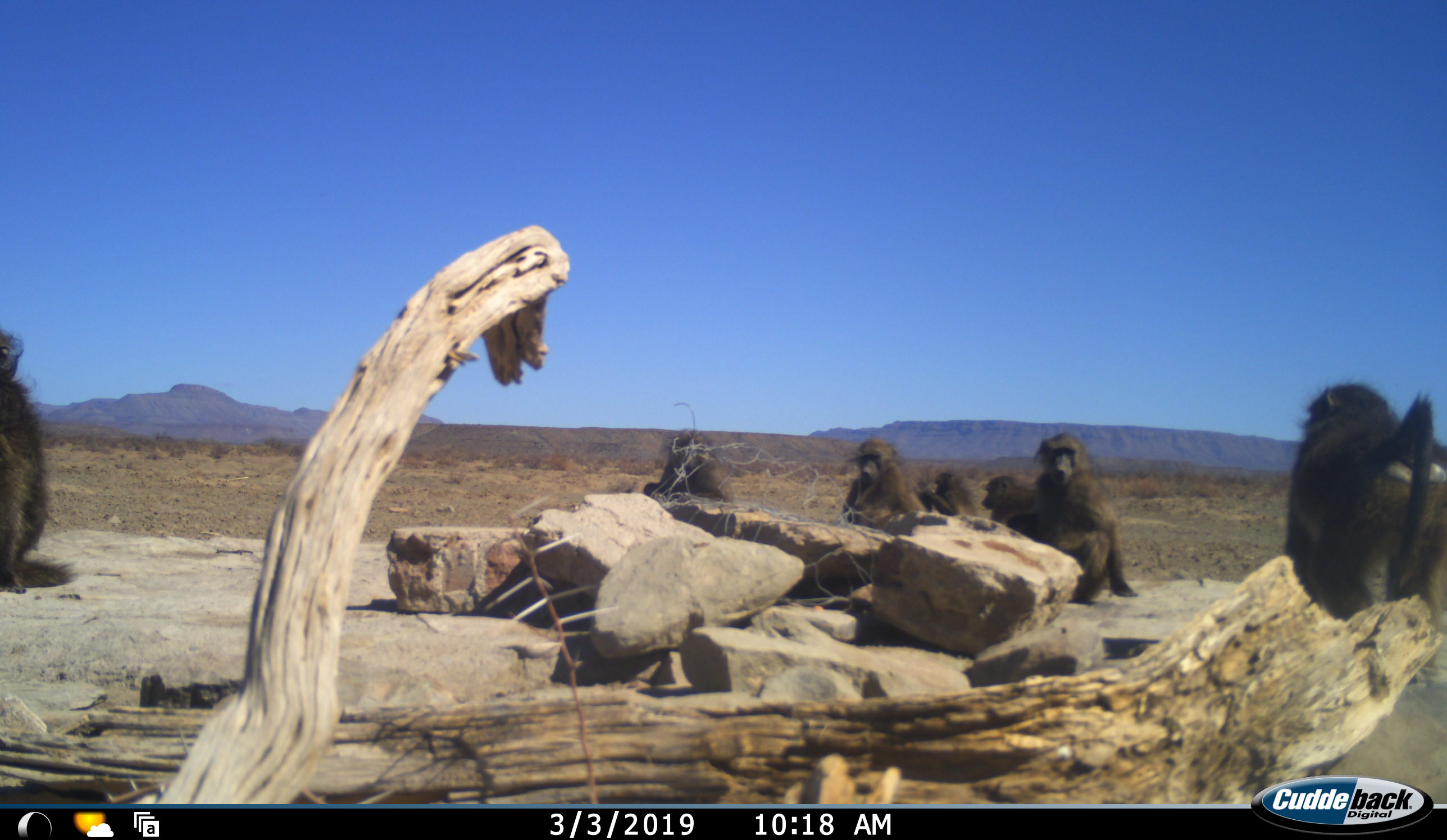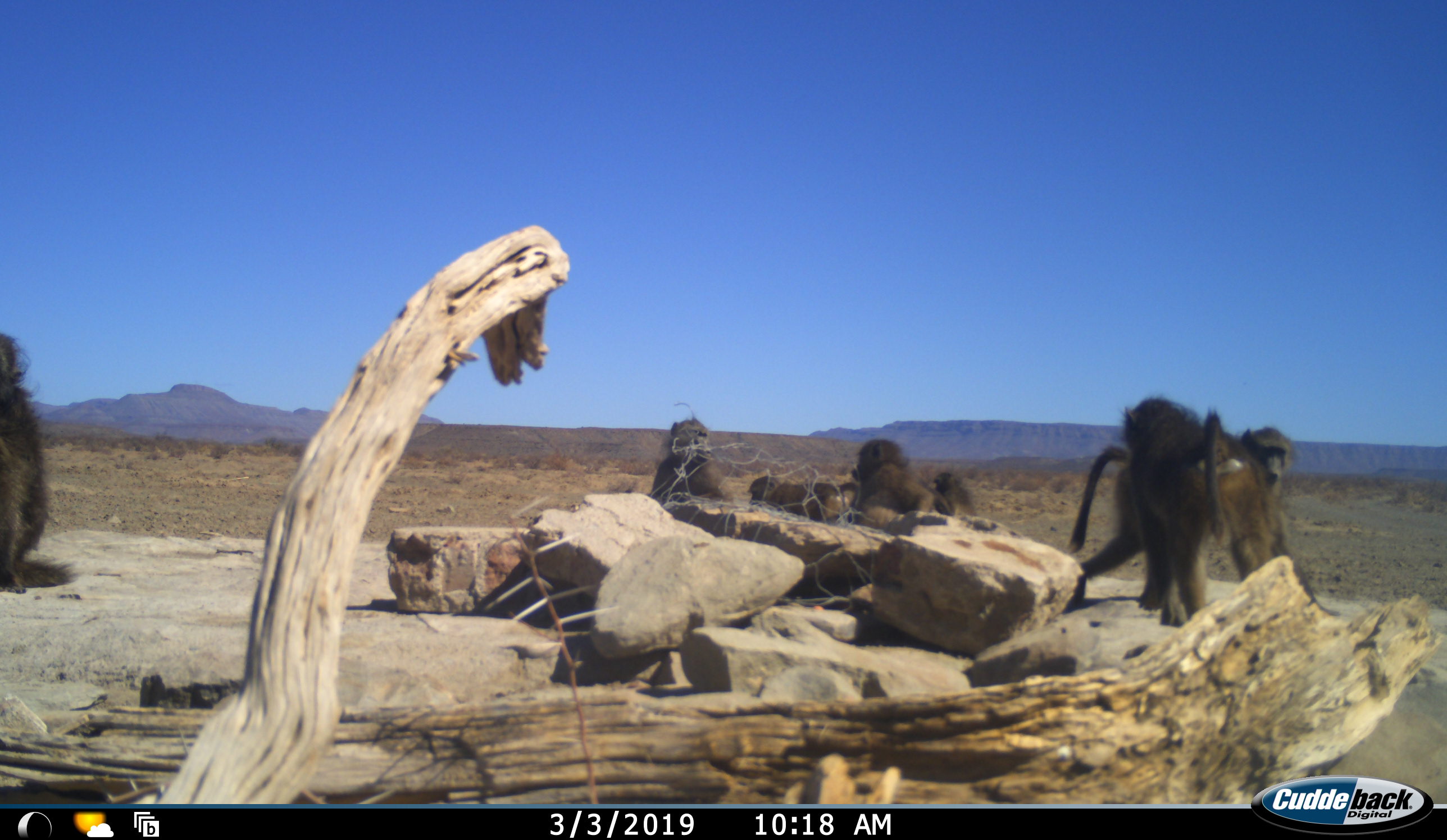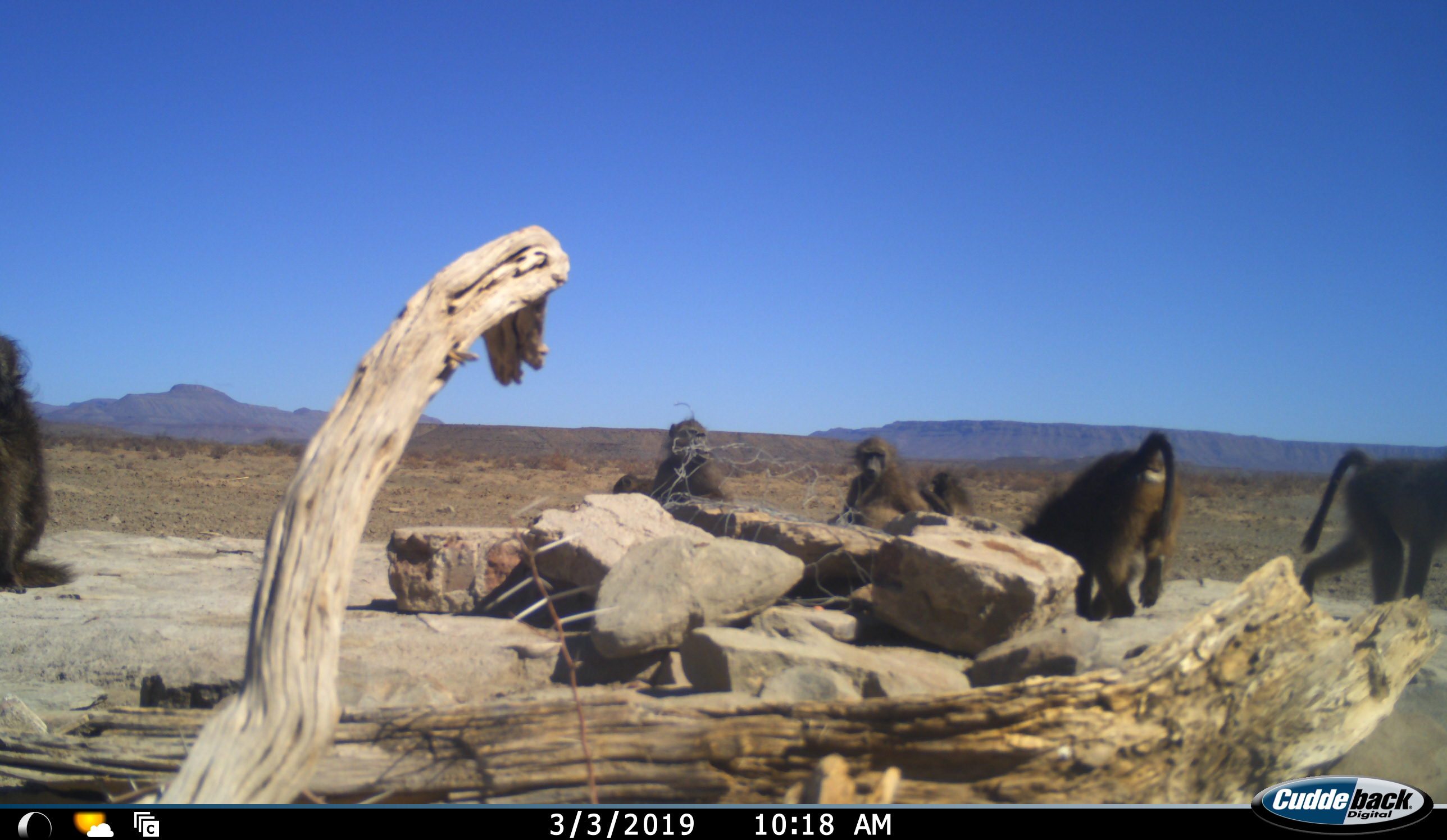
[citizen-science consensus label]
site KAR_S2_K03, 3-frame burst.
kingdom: Animalia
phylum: Chordata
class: Mammalia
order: Primates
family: Cercopithecidae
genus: Papio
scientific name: Papio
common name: baboon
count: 7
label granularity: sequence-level